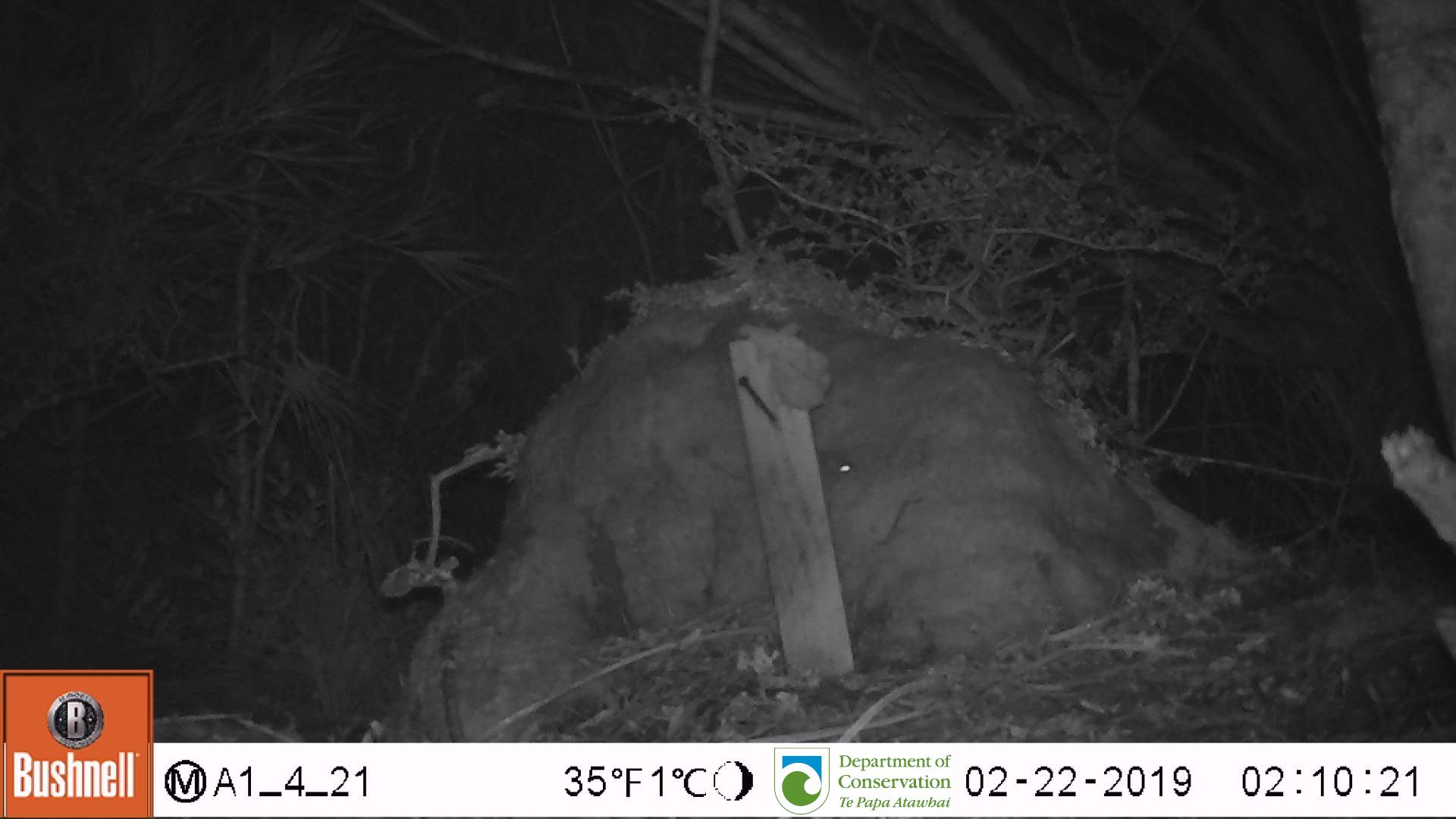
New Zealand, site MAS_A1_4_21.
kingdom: Animalia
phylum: Chordata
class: Mammalia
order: Rodentia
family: Muridae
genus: Mus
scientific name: Mus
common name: mouse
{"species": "mouse (Mus)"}